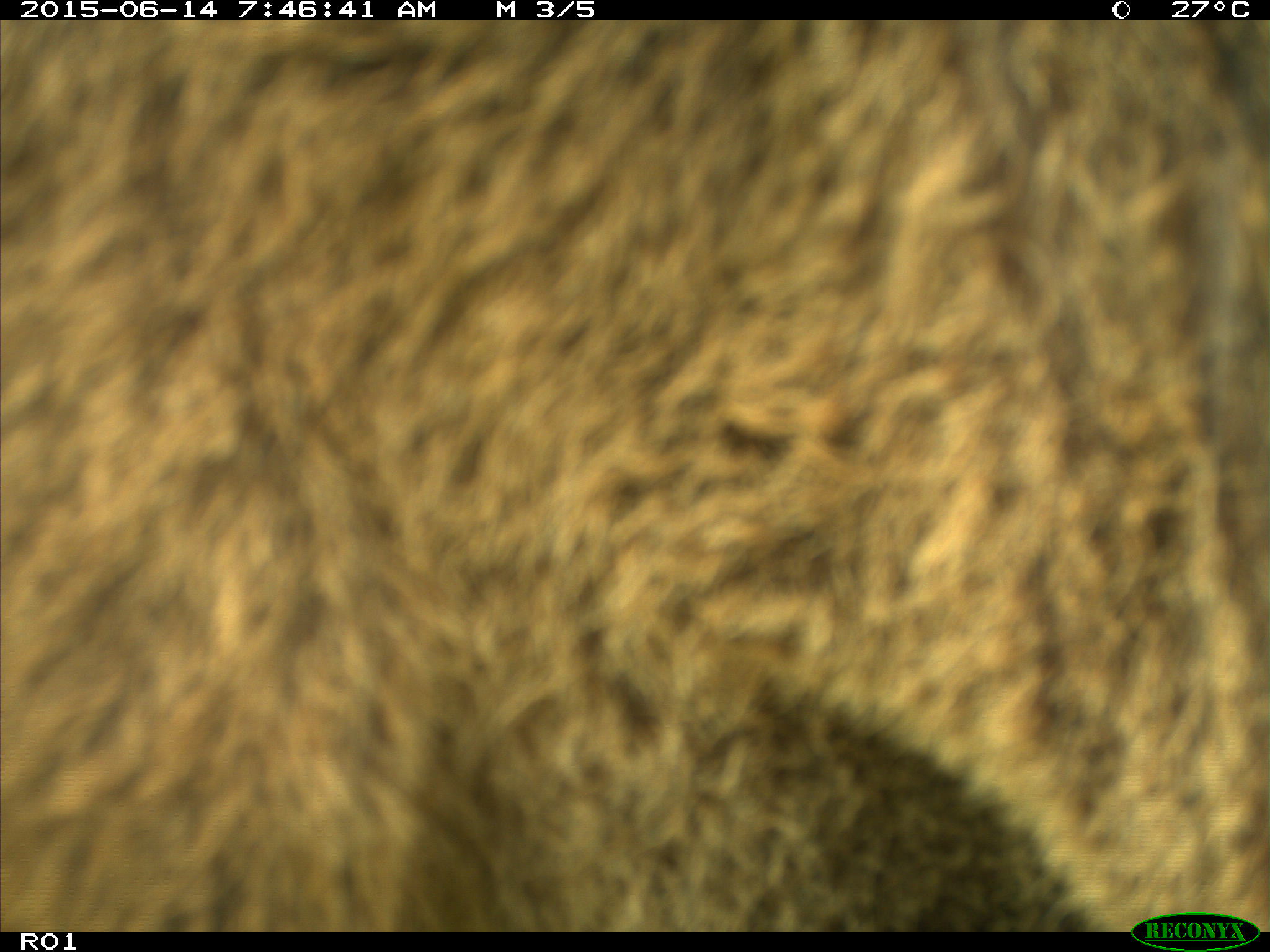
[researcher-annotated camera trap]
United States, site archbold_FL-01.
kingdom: Animalia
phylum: Chordata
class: Mammalia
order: Artiodactyla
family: Bovidae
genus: Bos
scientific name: Bos taurus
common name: domestic cow